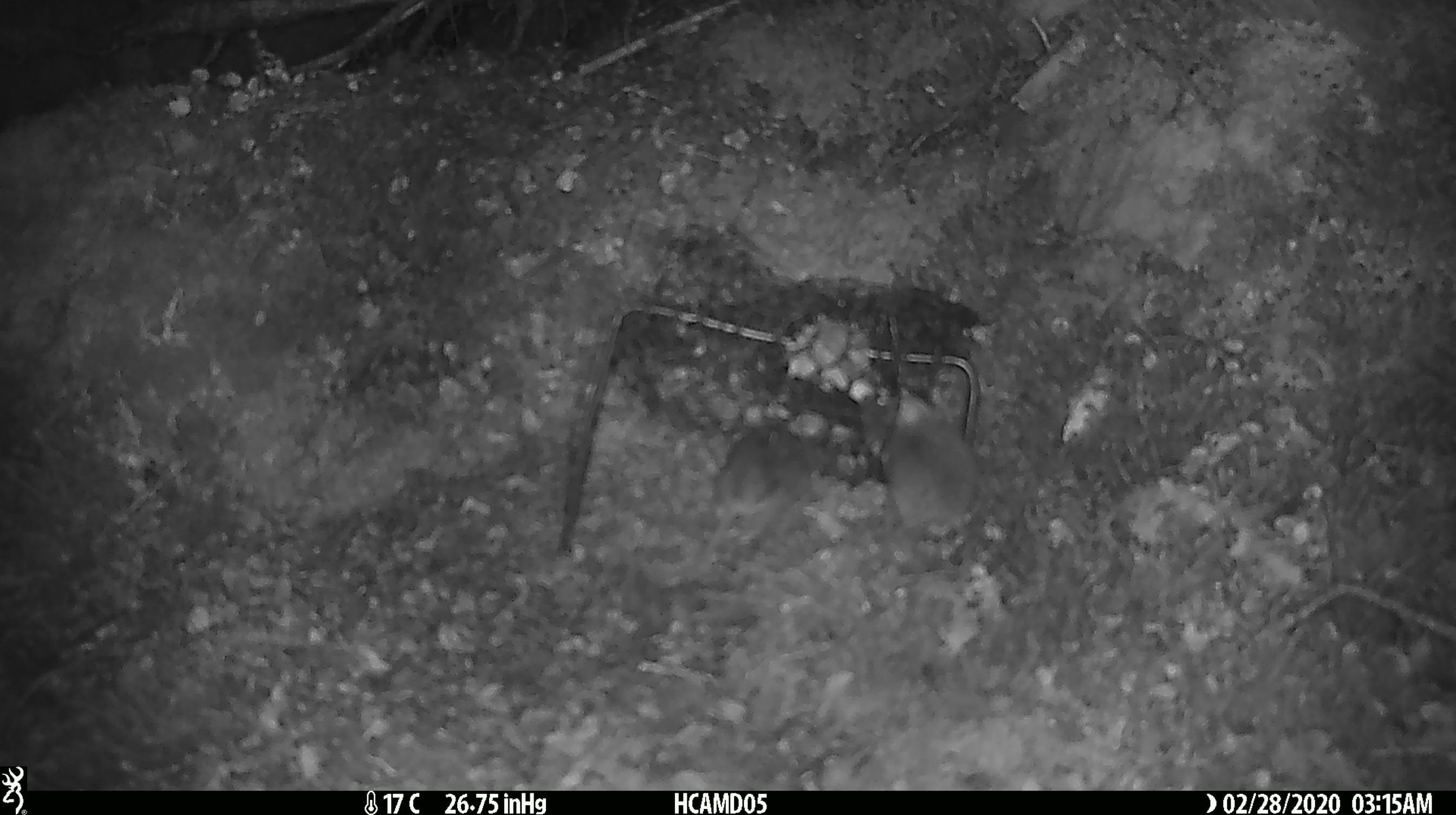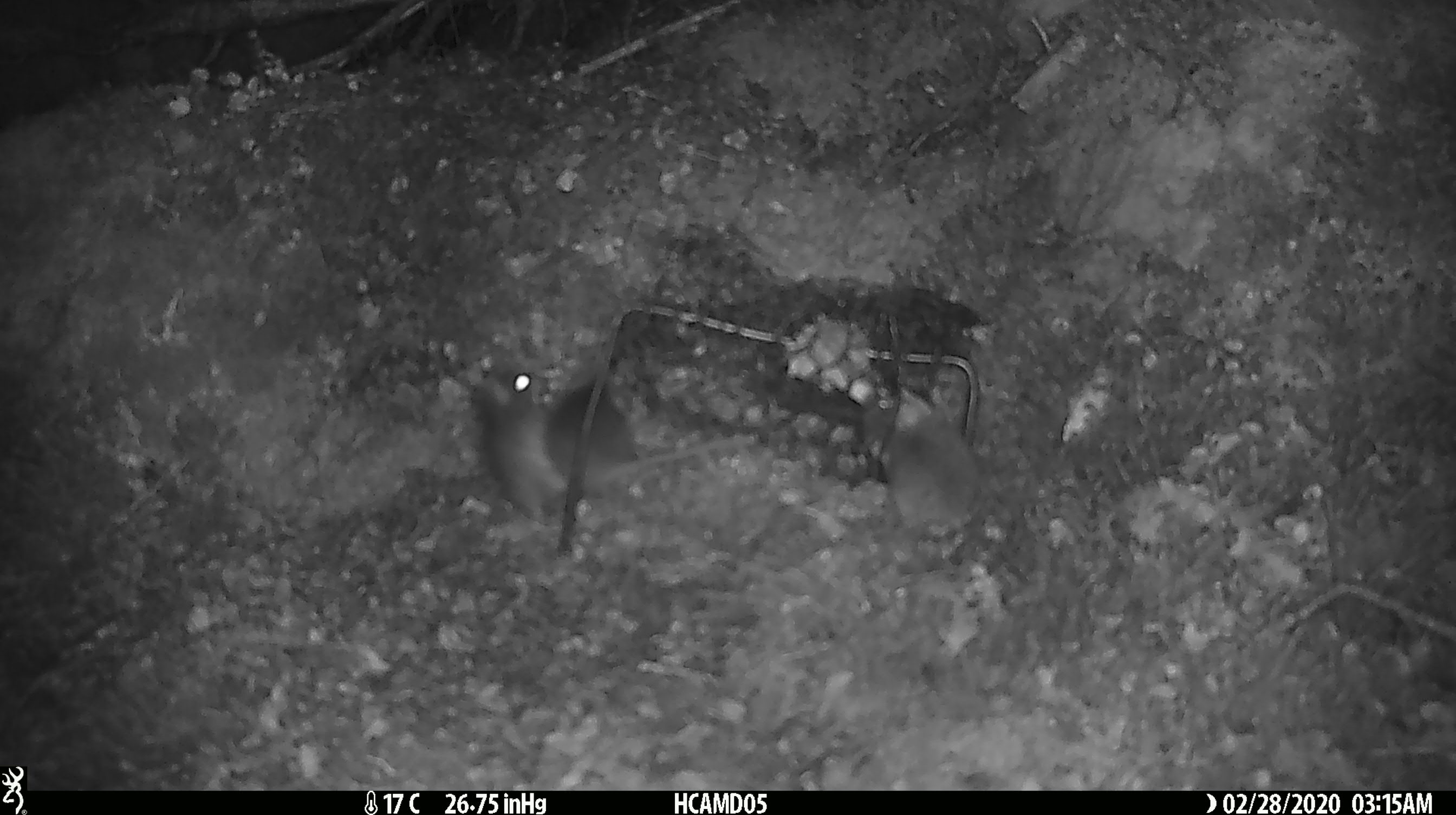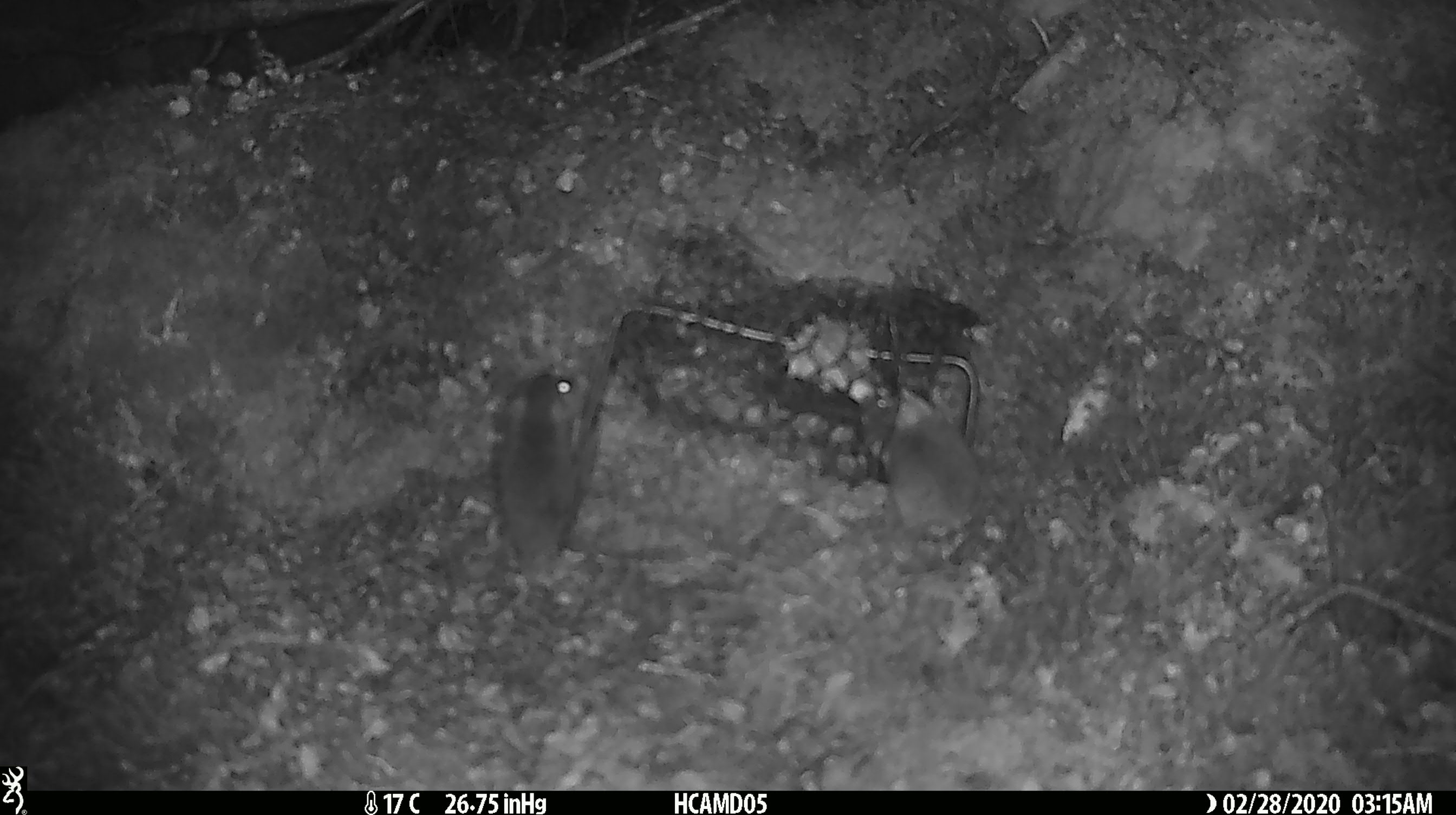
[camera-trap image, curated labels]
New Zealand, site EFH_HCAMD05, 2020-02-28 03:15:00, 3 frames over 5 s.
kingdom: Animalia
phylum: Chordata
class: Mammalia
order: Rodentia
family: Muridae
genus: Mus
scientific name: Mus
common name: mouse